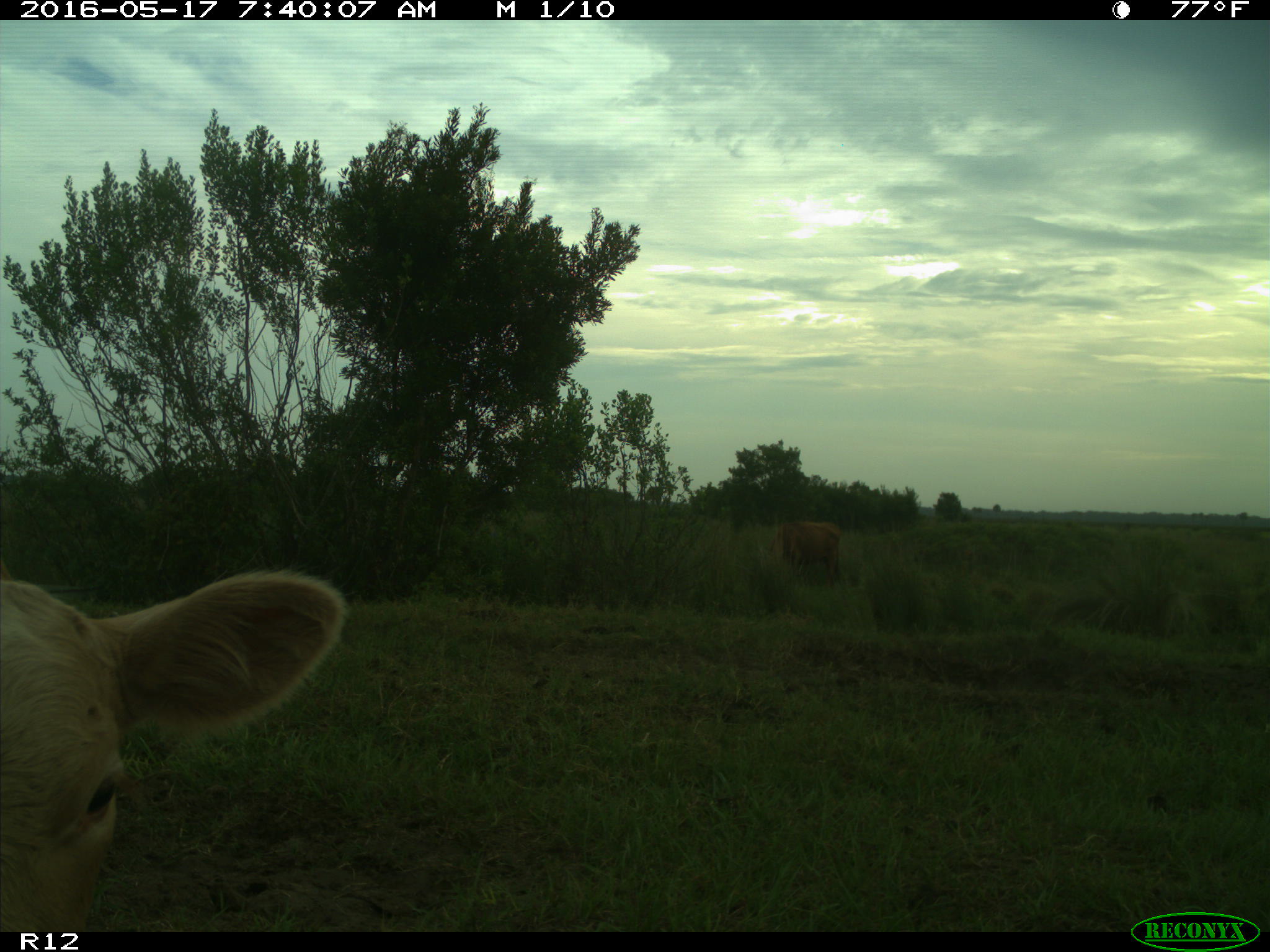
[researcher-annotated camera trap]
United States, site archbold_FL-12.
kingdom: Animalia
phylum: Chordata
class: Mammalia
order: Artiodactyla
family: Bovidae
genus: Bos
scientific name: Bos taurus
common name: domestic cow